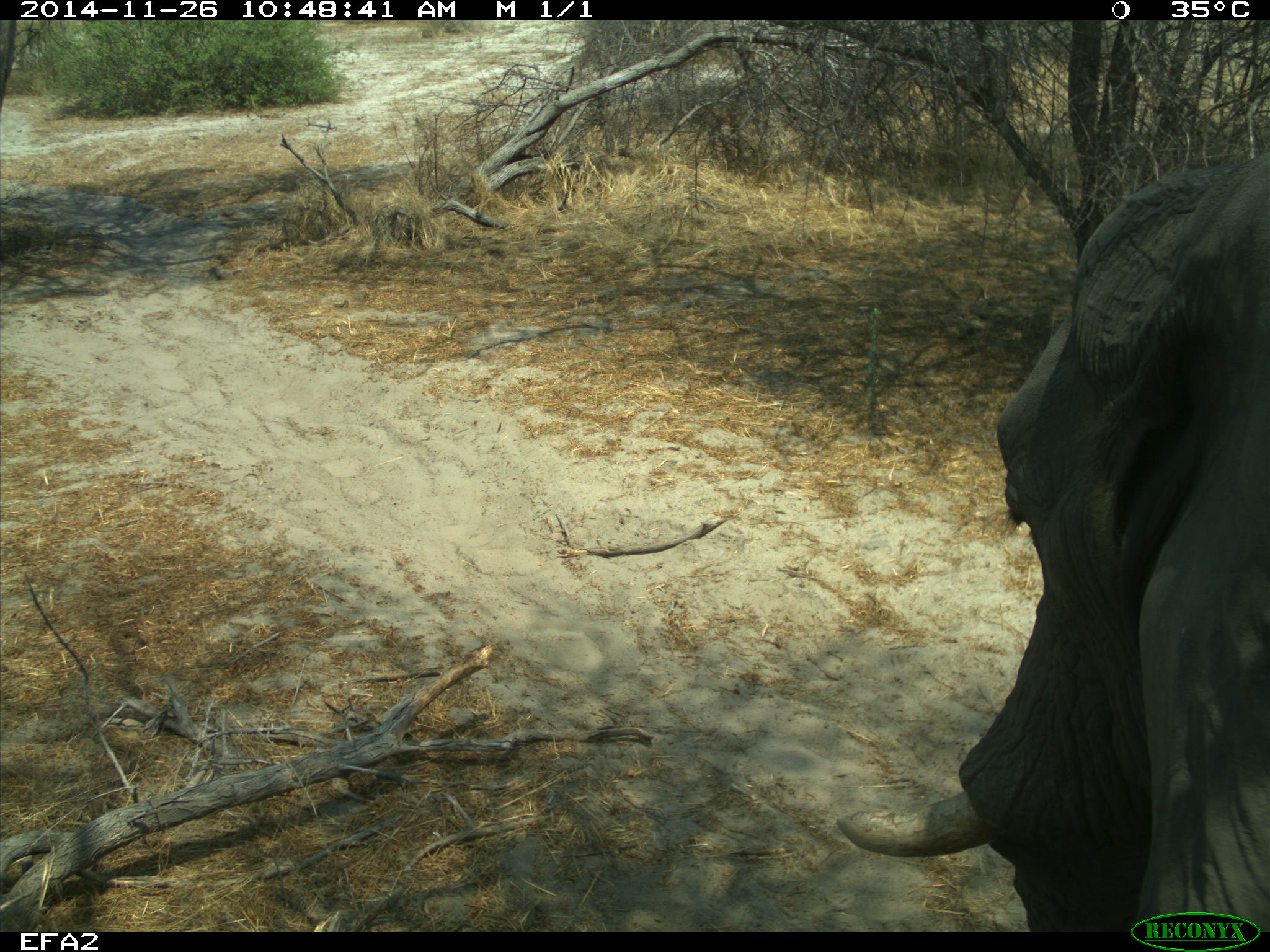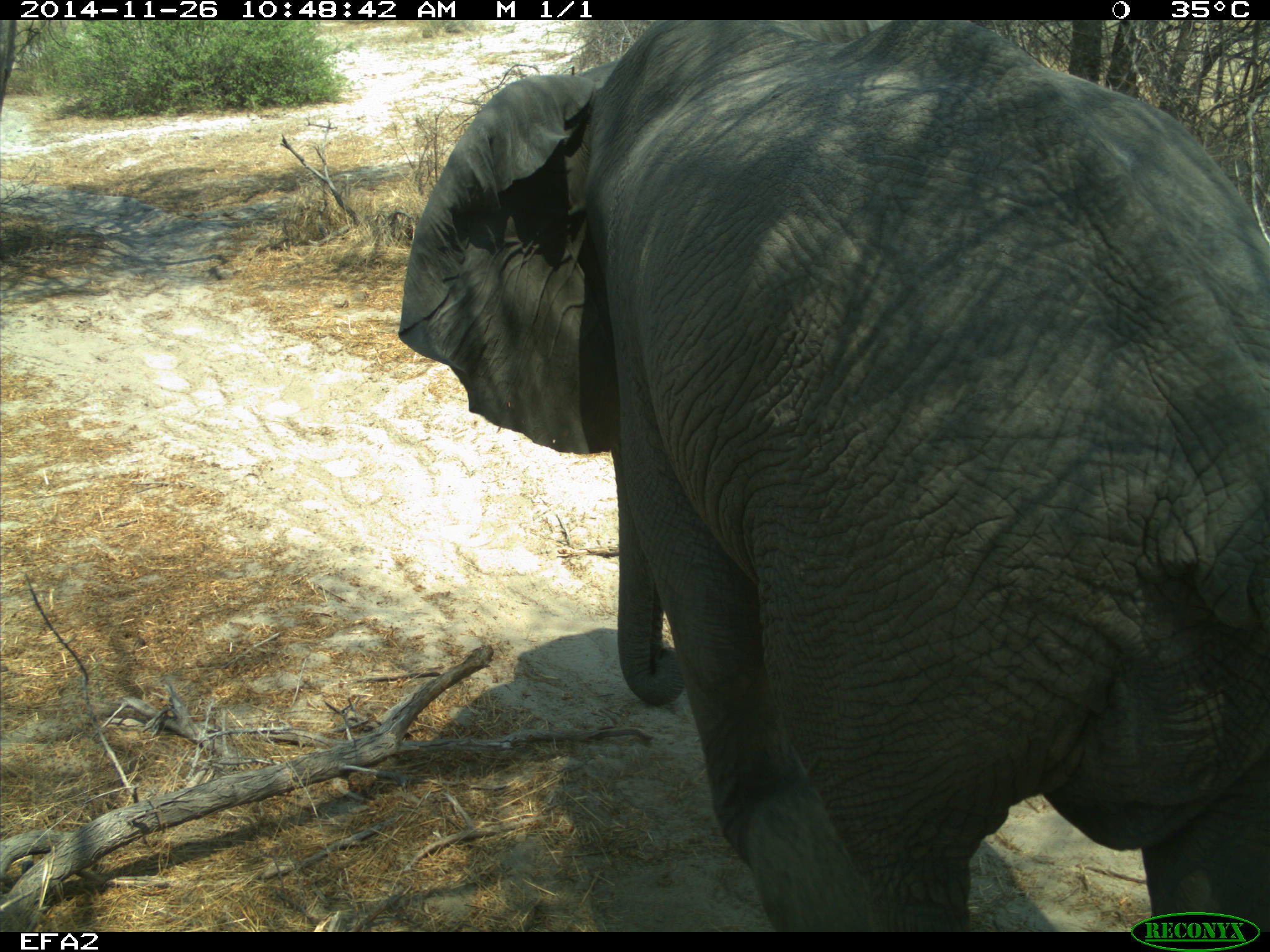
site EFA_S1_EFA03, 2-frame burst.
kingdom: Animalia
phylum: Chordata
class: Mammalia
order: Proboscidea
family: Elephantidae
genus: Loxodonta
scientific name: Loxodonta africana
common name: african bush elephant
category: elephant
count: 1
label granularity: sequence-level